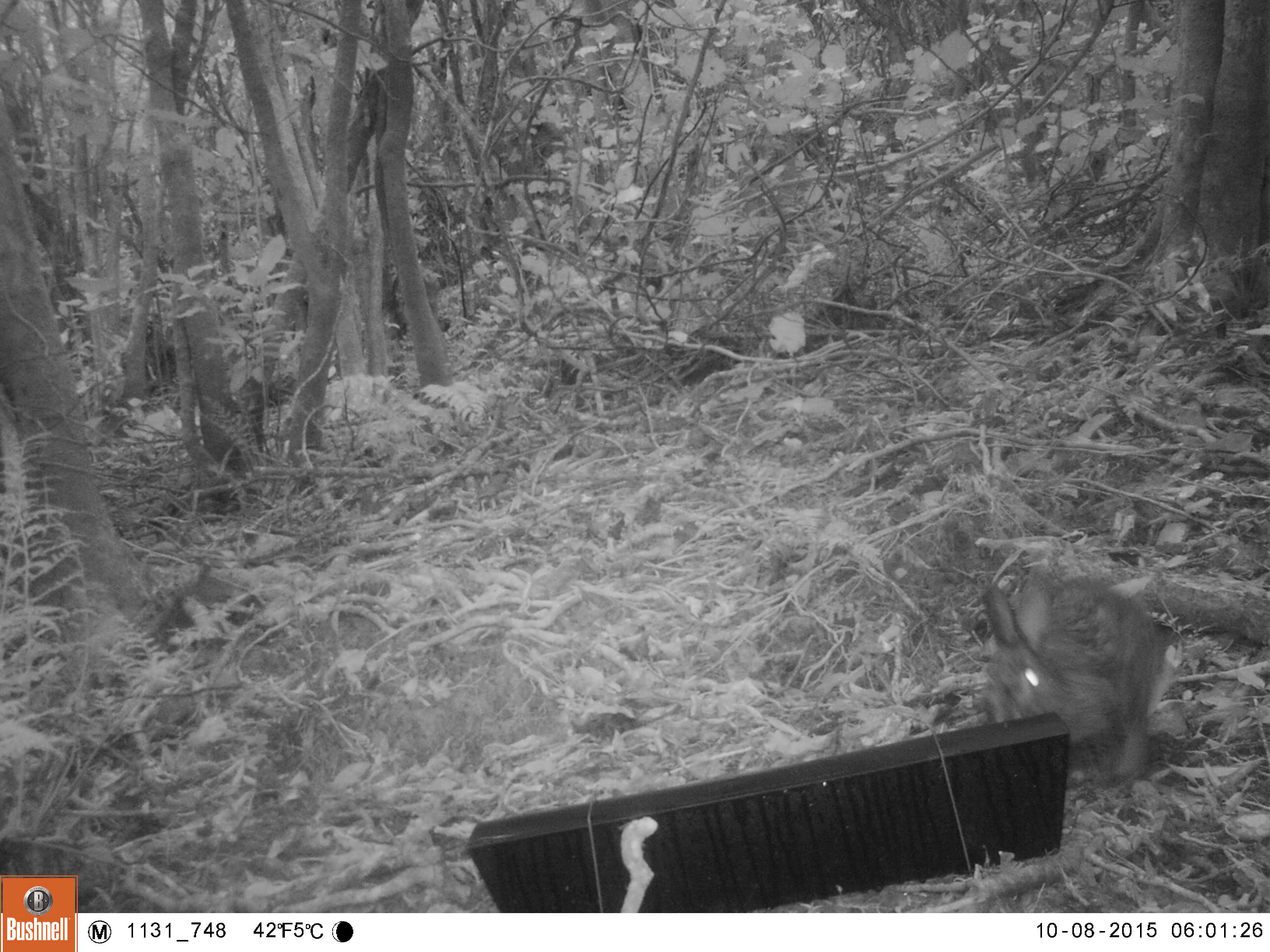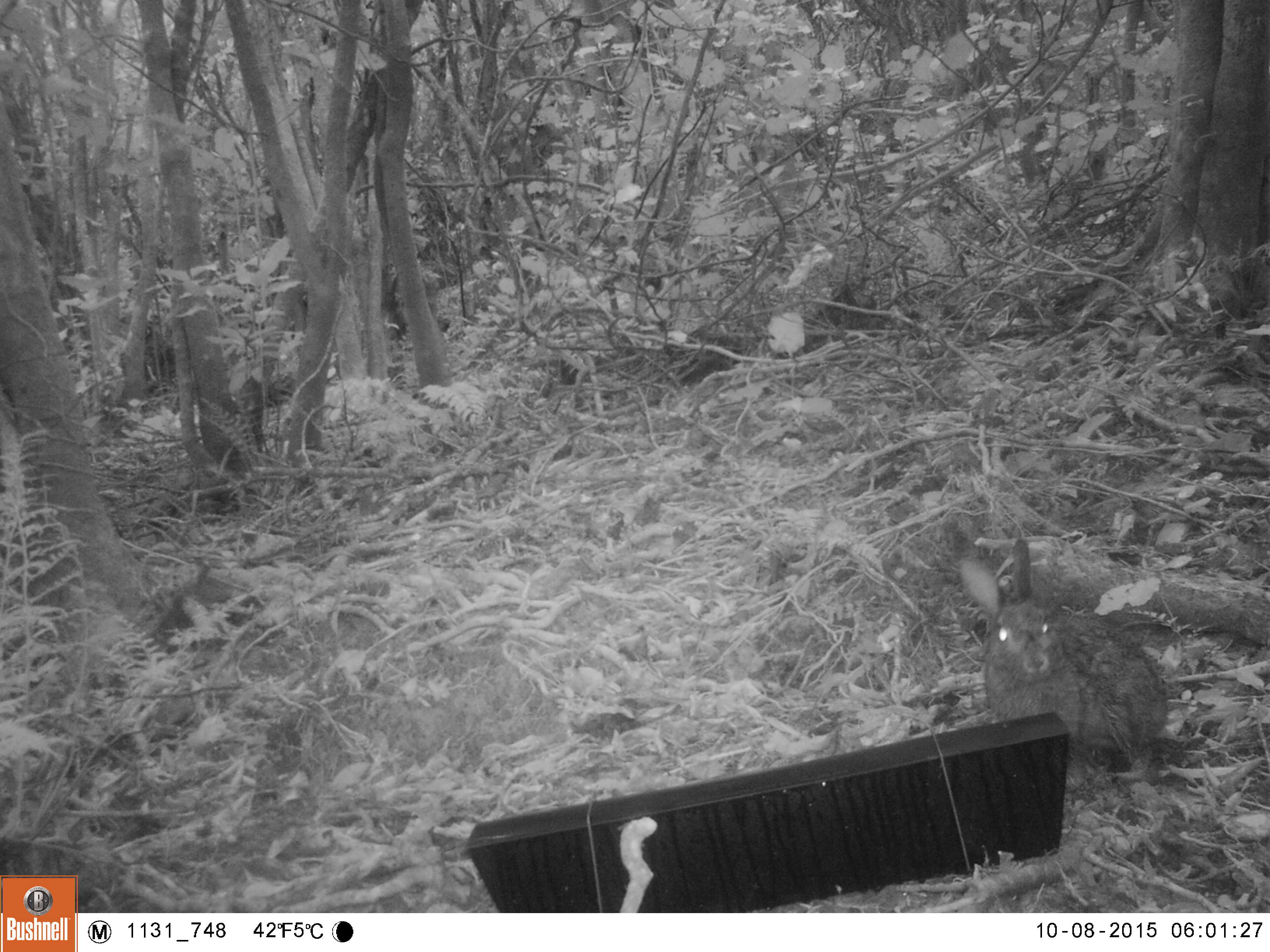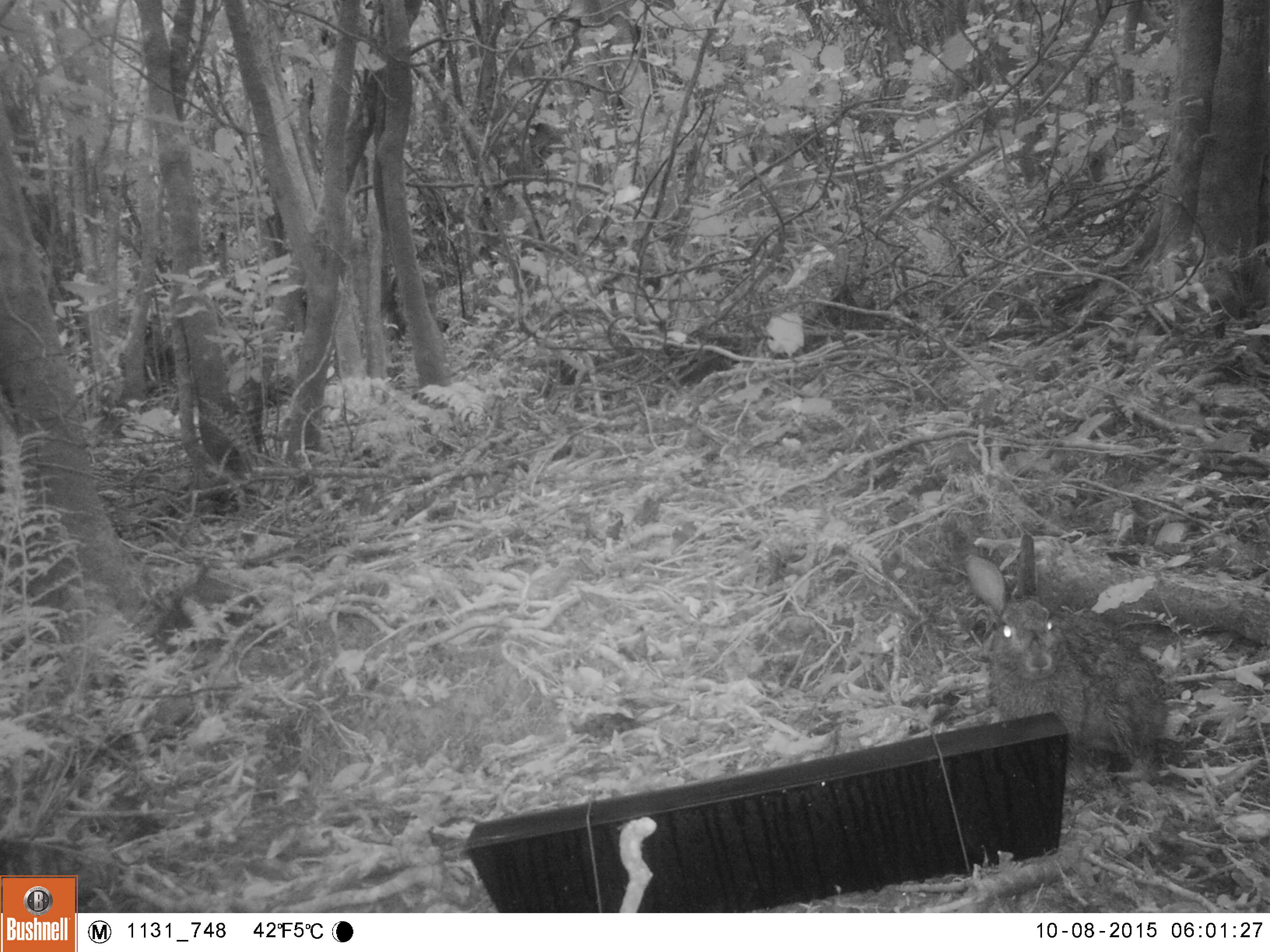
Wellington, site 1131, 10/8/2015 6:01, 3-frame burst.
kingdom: Animalia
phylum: Chordata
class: Mammalia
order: Lagomorpha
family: Leporidae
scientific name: Leporidae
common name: rabbit